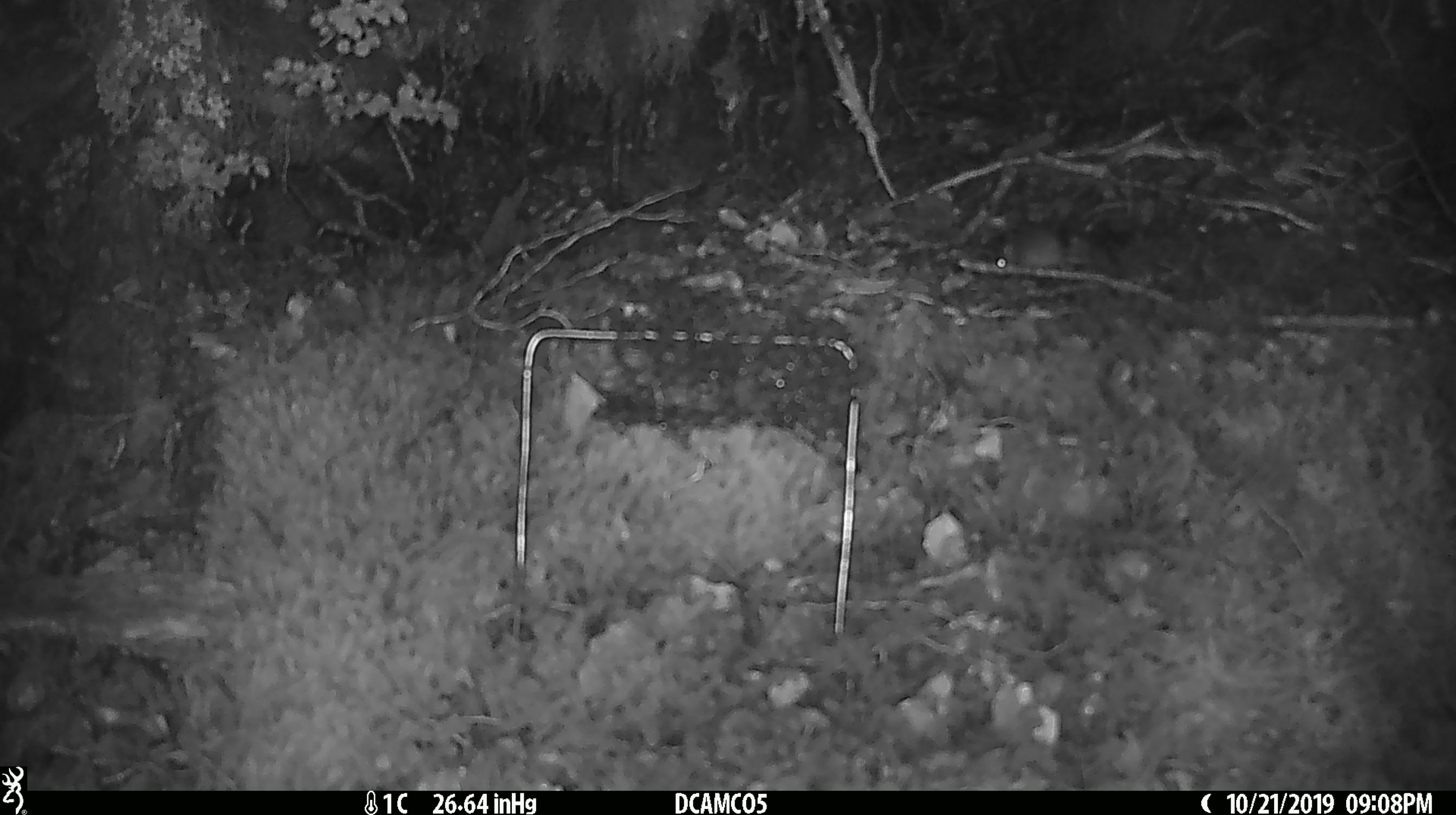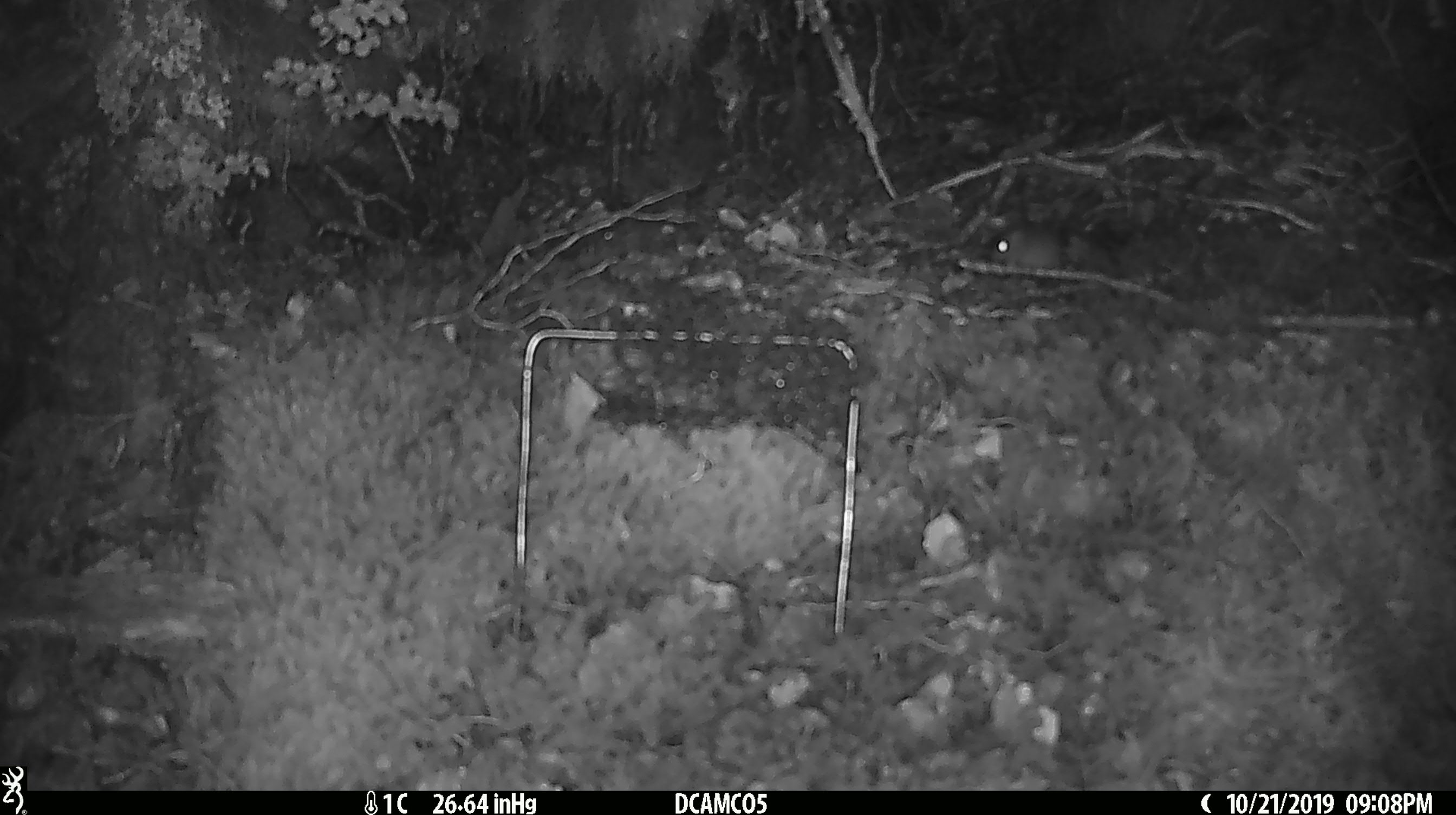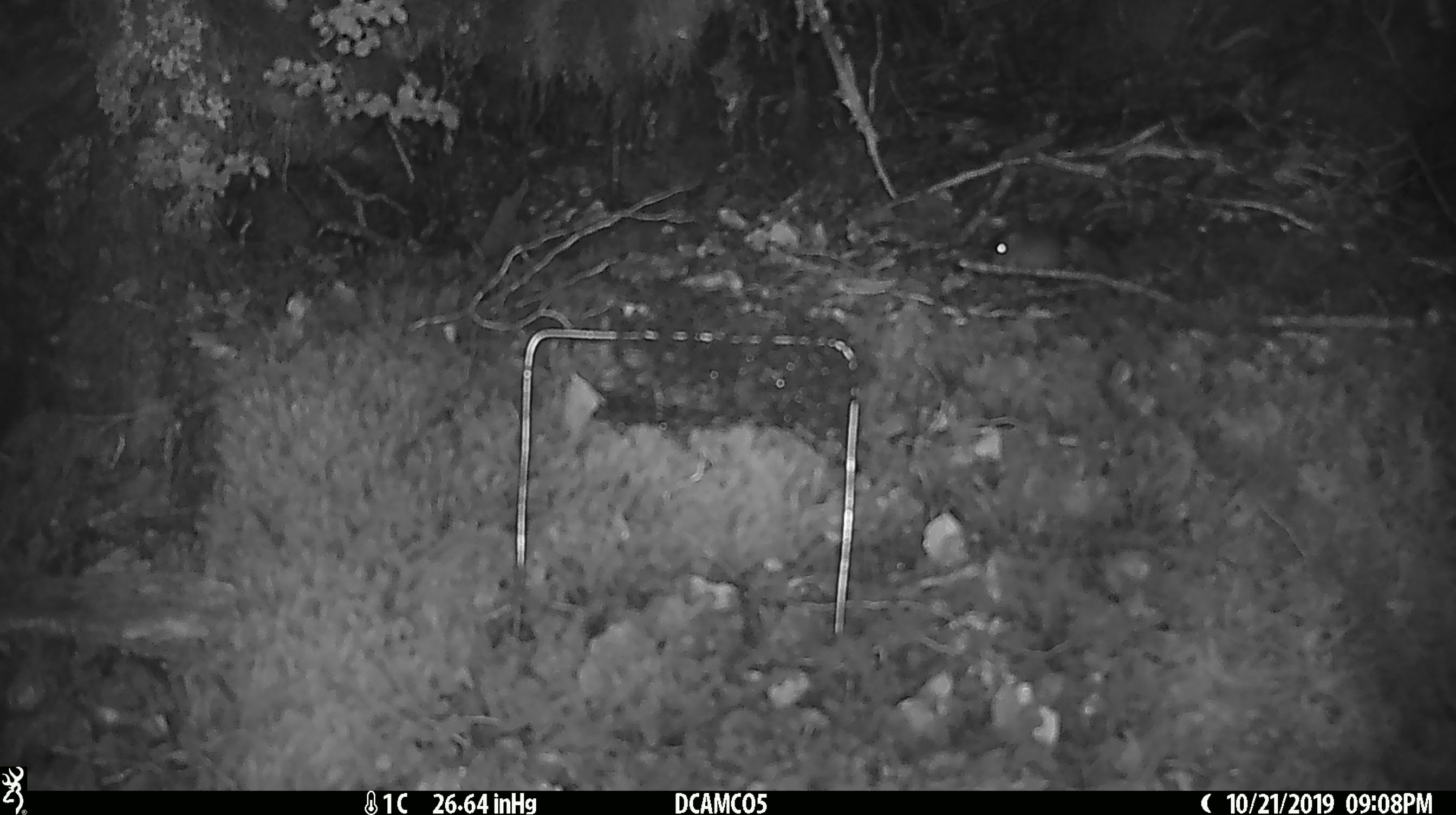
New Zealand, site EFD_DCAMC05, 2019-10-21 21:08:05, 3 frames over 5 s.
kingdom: Animalia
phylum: Chordata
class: Mammalia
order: Rodentia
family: Muridae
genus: Mus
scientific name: Mus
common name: mouse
Mouse (Mus).